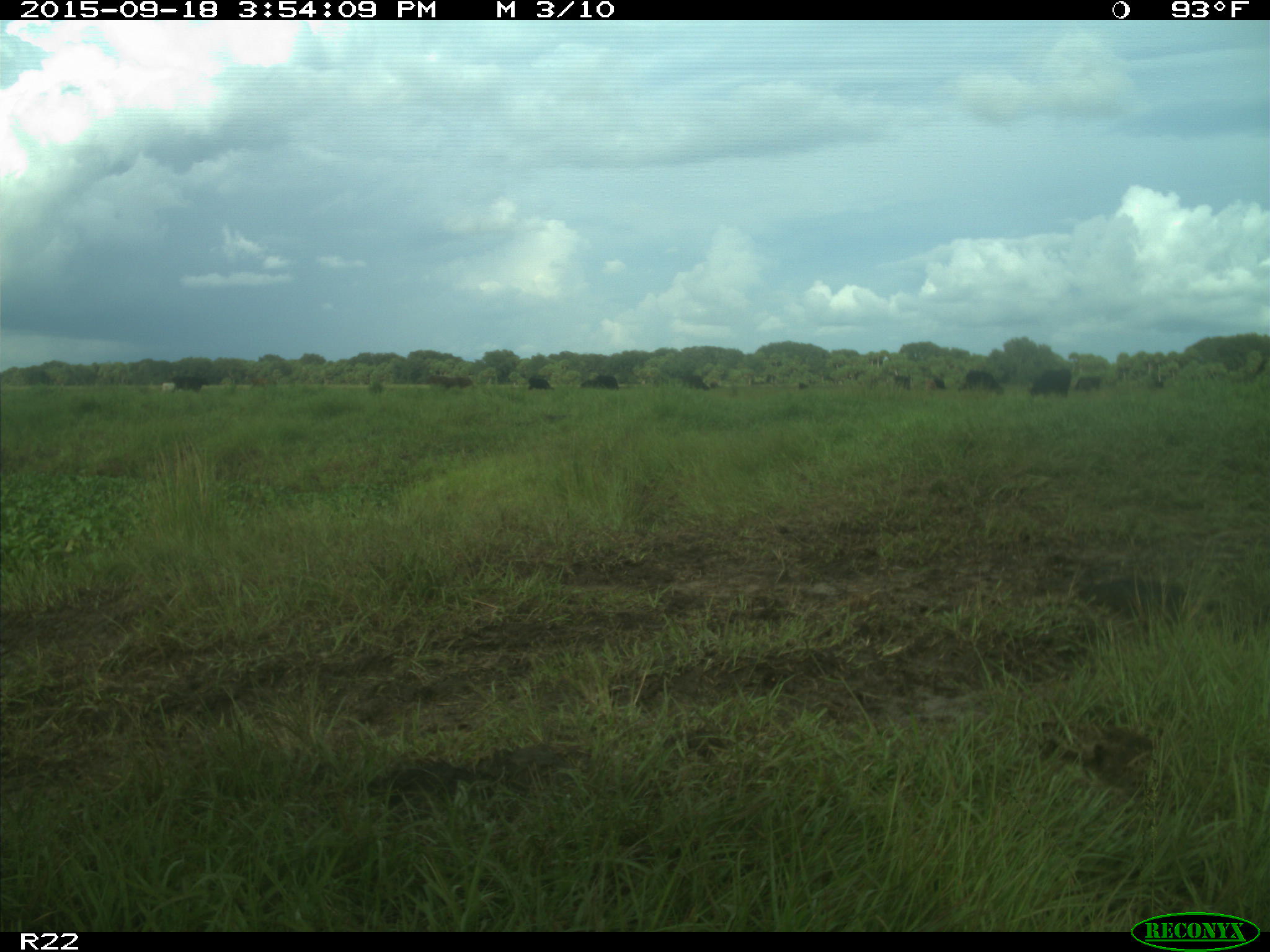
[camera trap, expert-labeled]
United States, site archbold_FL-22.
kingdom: Animalia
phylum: Chordata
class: Mammalia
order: Artiodactyla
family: Bovidae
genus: Bos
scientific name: Bos taurus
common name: domestic cow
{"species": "Bos taurus (domestic cow)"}